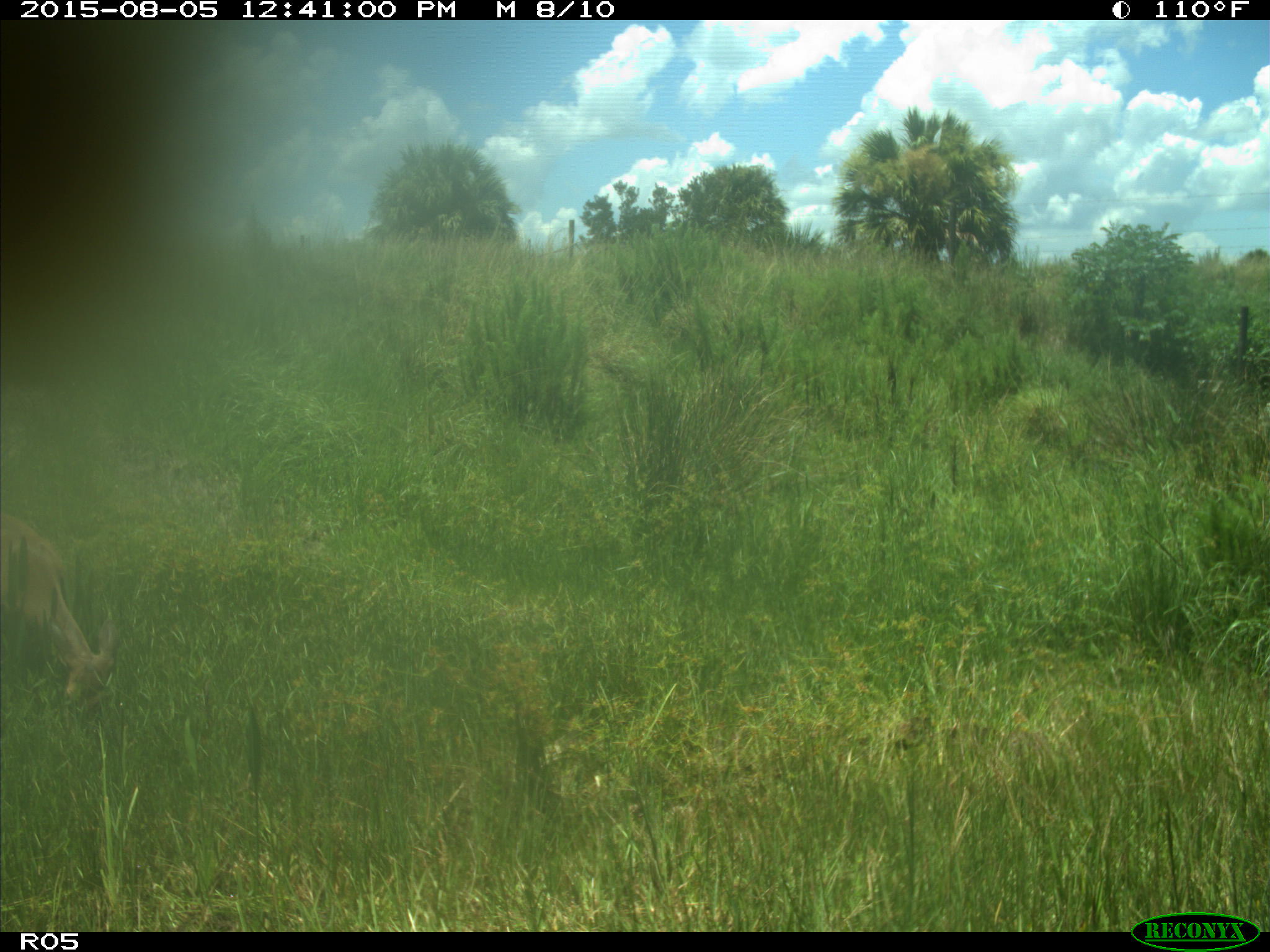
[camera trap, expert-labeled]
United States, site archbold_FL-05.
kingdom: Animalia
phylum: Chordata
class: Mammalia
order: Artiodactyla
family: Cervidae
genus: Odocoileus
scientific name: Odocoileus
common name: deer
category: unidentified deer